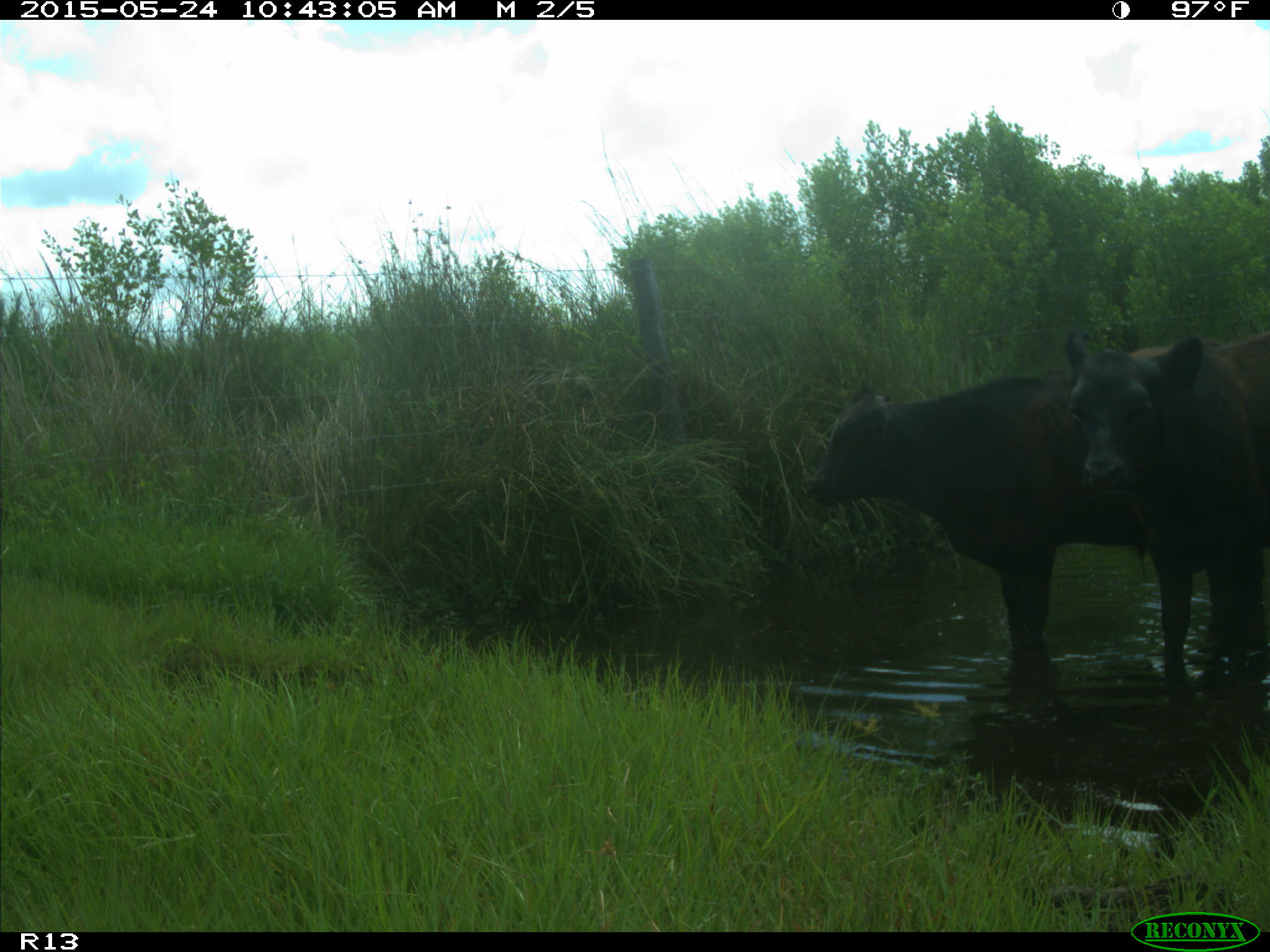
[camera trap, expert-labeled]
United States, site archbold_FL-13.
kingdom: Animalia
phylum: Chordata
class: Mammalia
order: Artiodactyla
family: Bovidae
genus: Bos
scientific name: Bos taurus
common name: domestic cow